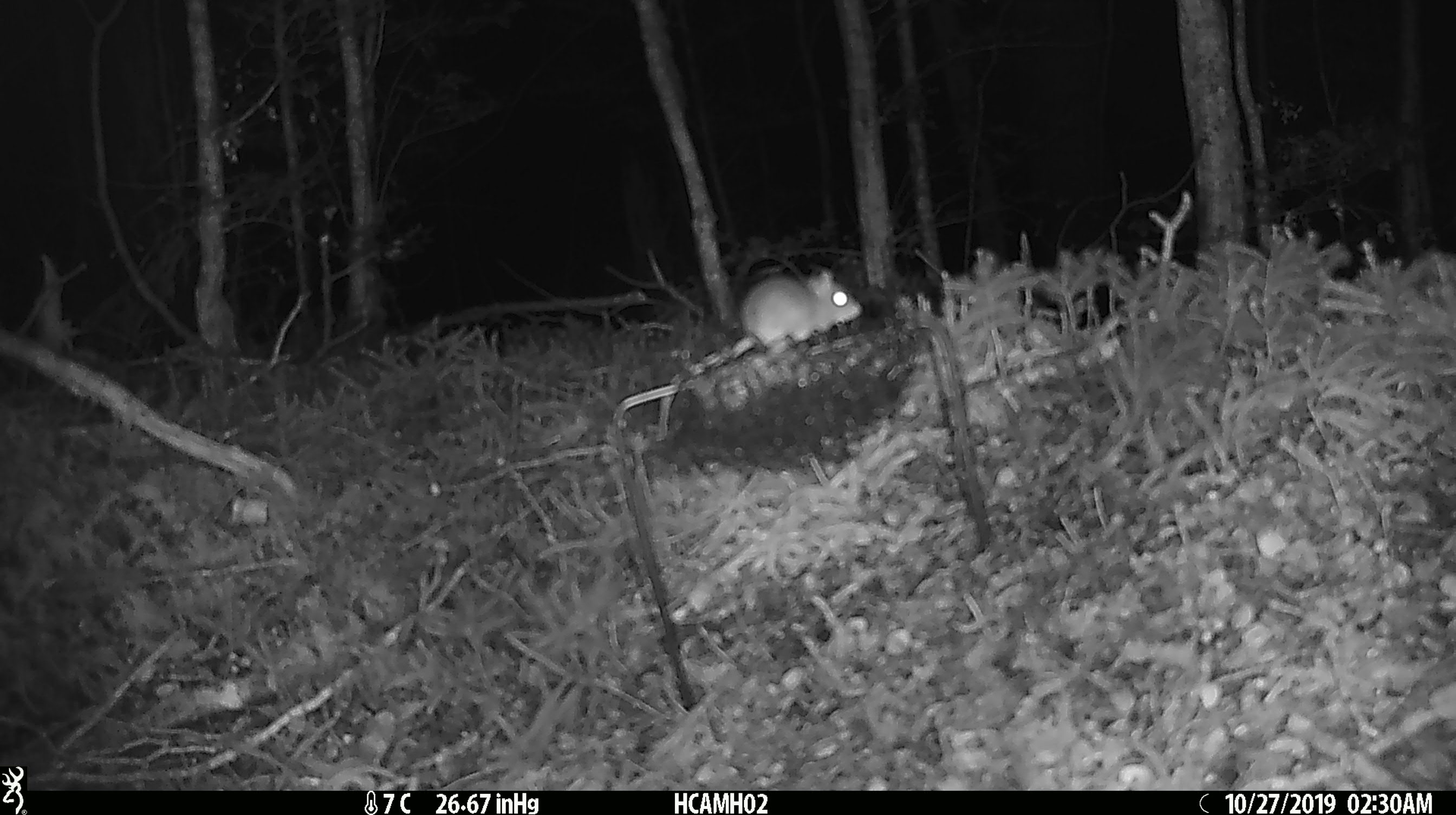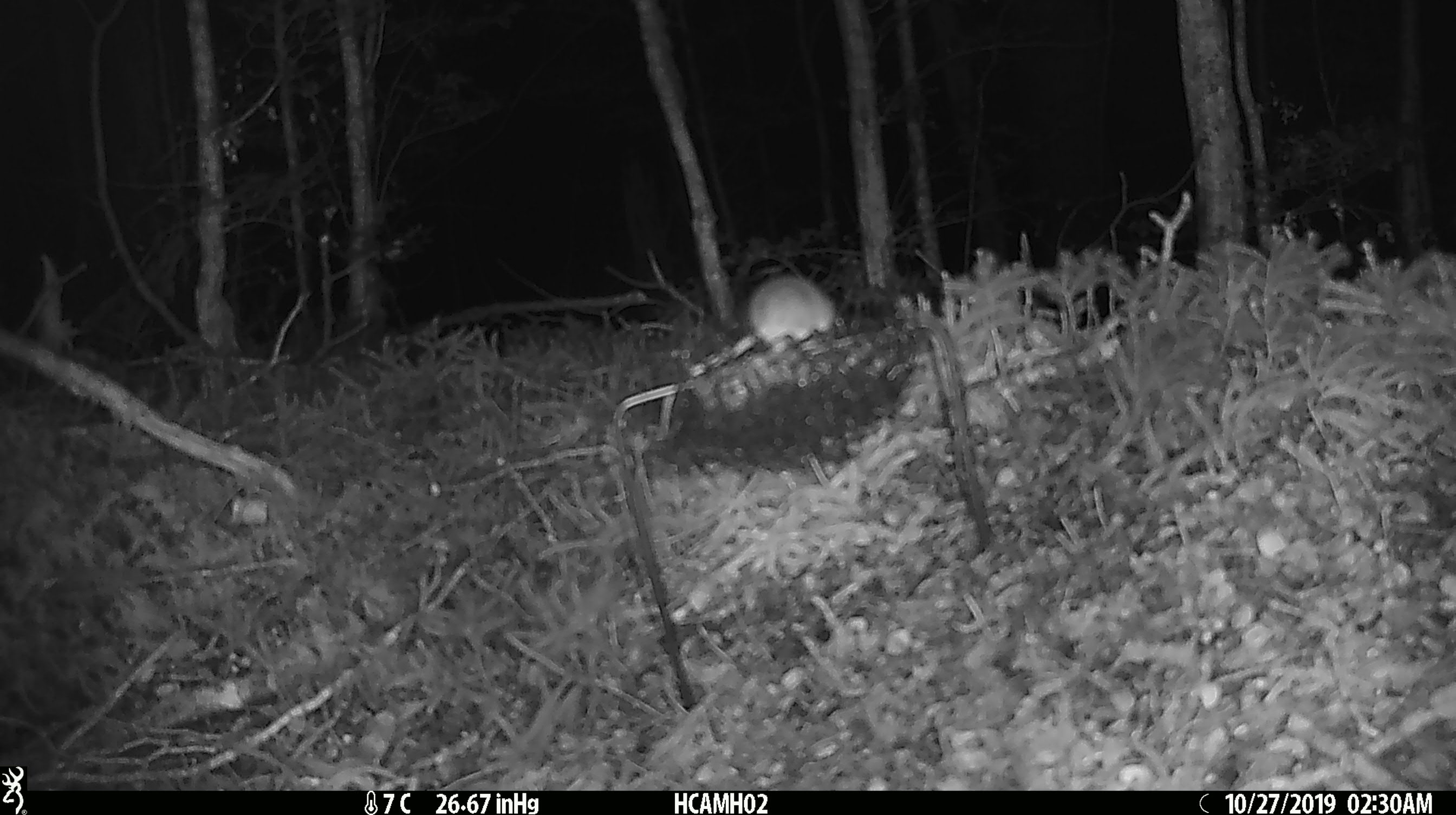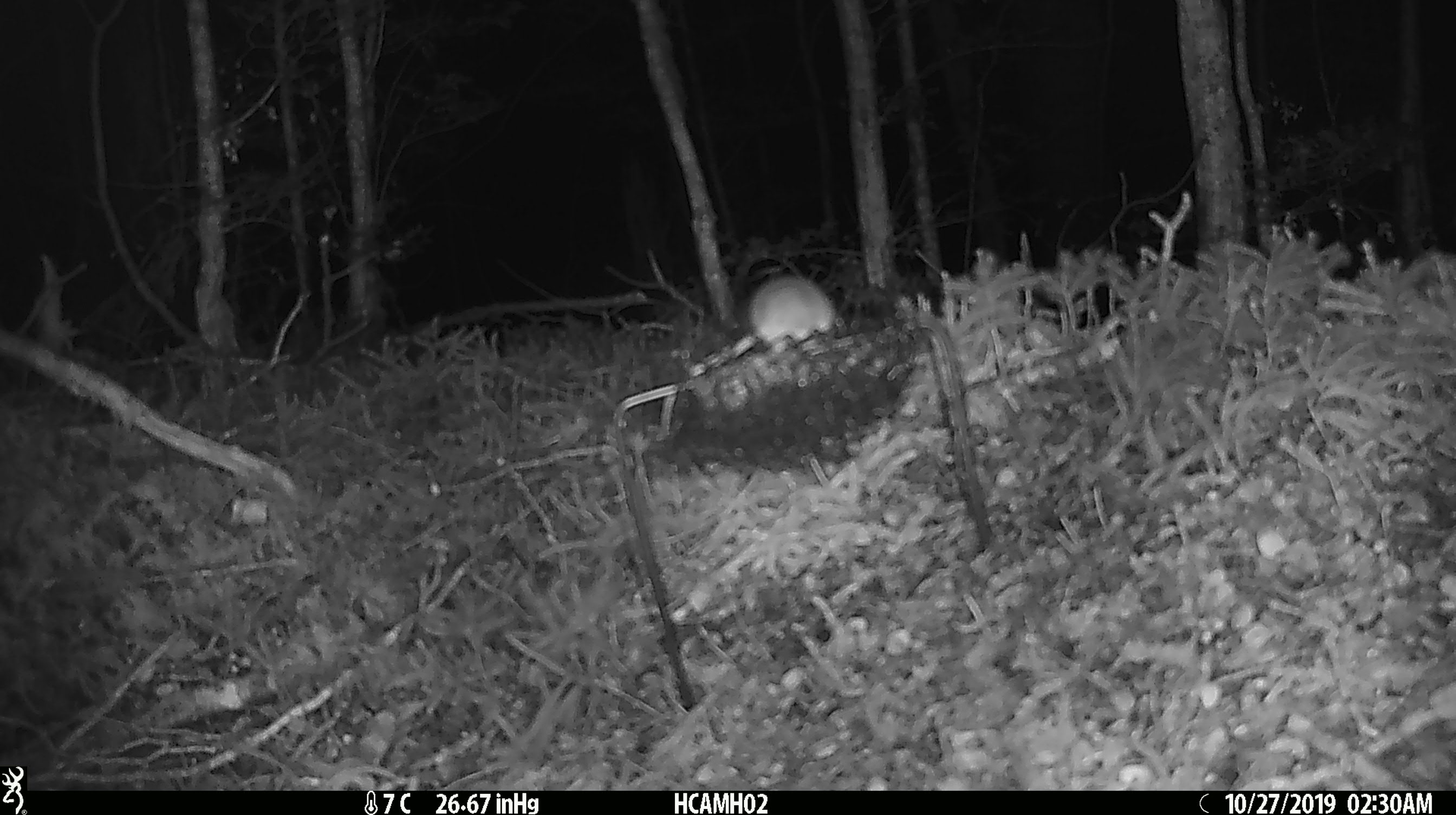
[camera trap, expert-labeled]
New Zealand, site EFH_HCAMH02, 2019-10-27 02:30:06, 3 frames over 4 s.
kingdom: Animalia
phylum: Chordata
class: Mammalia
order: Rodentia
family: Muridae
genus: Mus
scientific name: Mus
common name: mouse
Mouse (Mus).